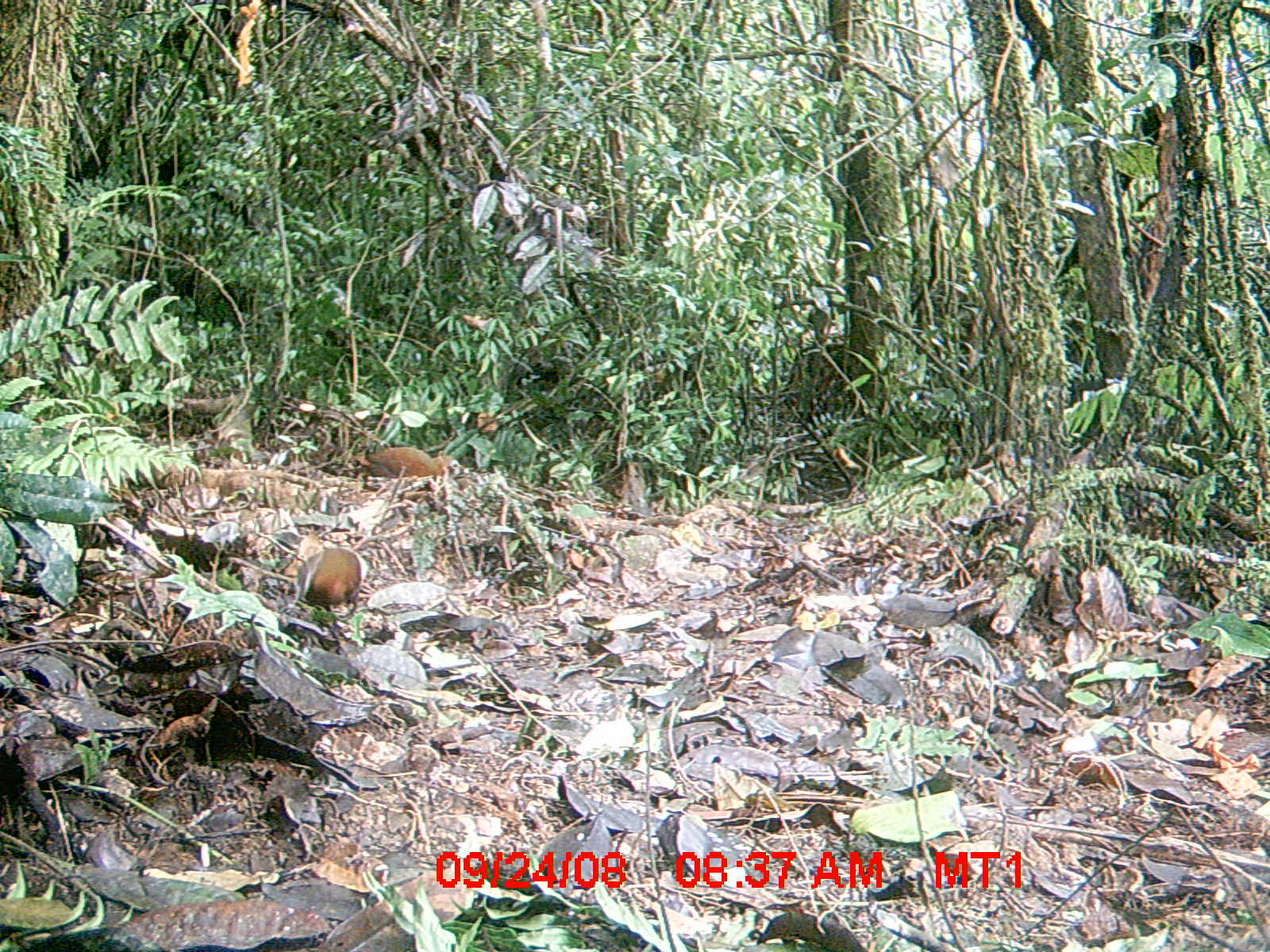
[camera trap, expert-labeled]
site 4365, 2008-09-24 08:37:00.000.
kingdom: Animalia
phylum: Chordata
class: Aves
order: Gruiformes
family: Sarothruridae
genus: Mentocrex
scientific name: Mentocrex kioloides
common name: madagascar wood rail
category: canirallus kioloides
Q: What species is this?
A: Canirallus kioloides (madagascar wood rail) (Mentocrex kioloides).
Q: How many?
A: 2.